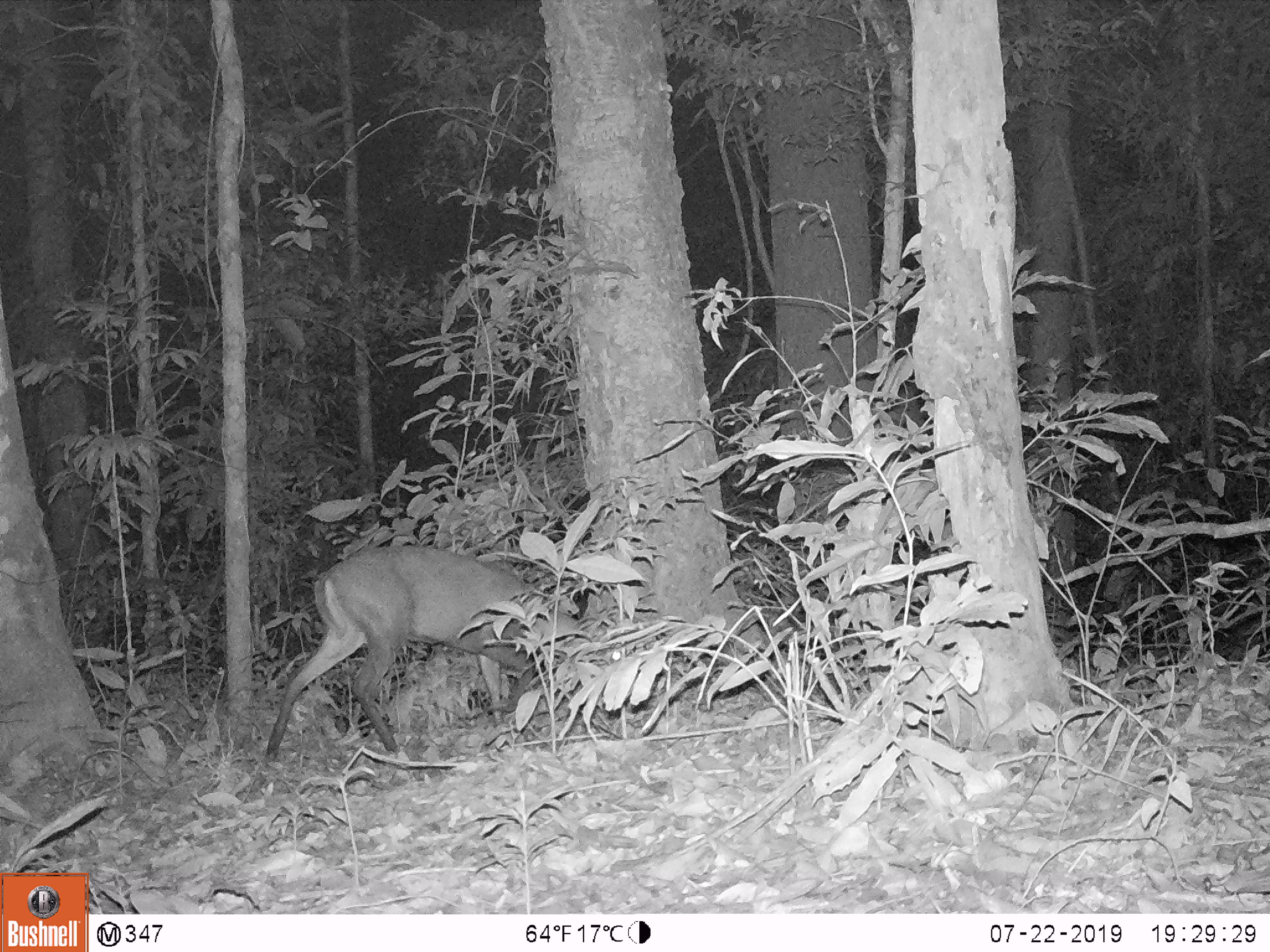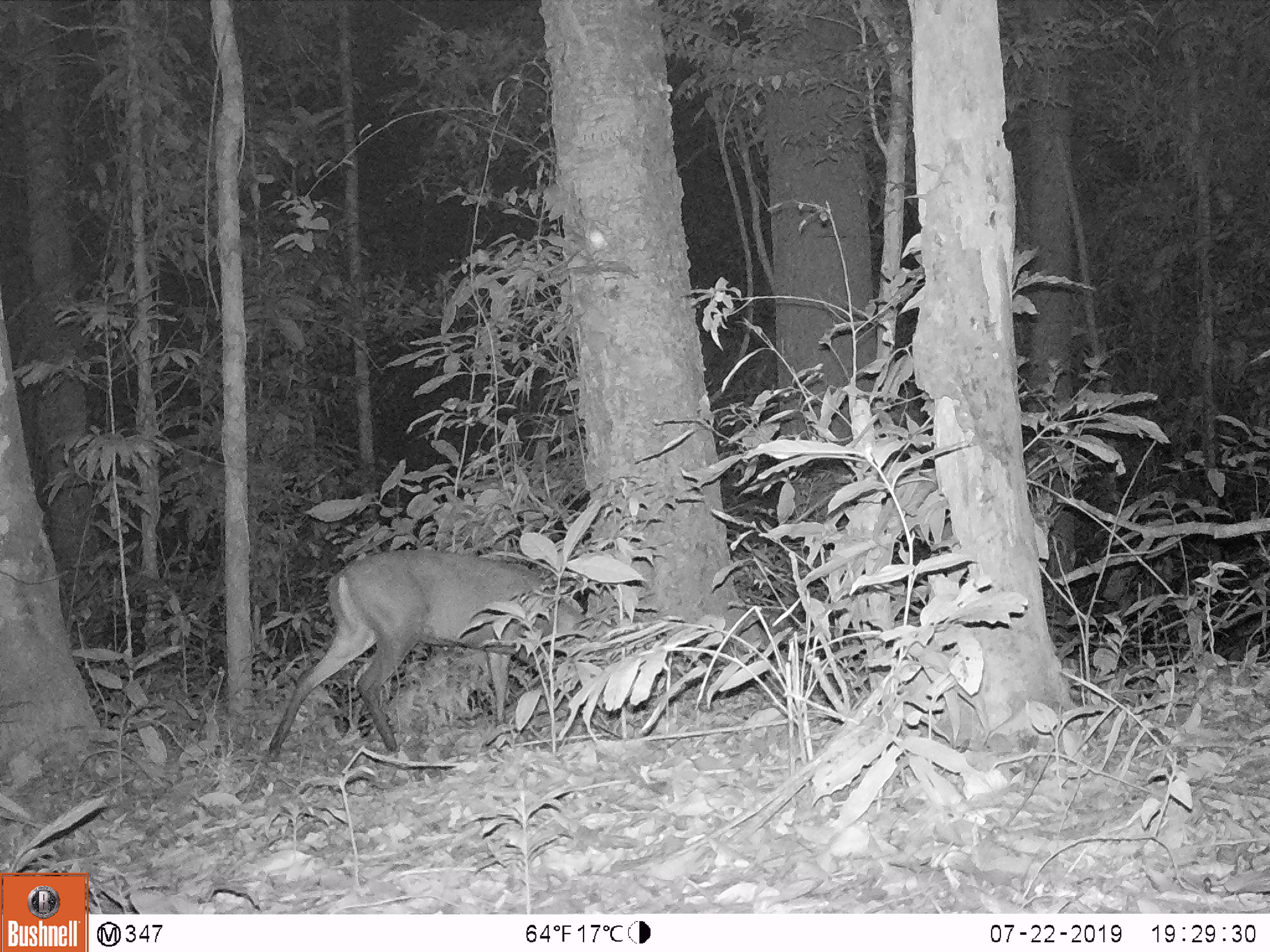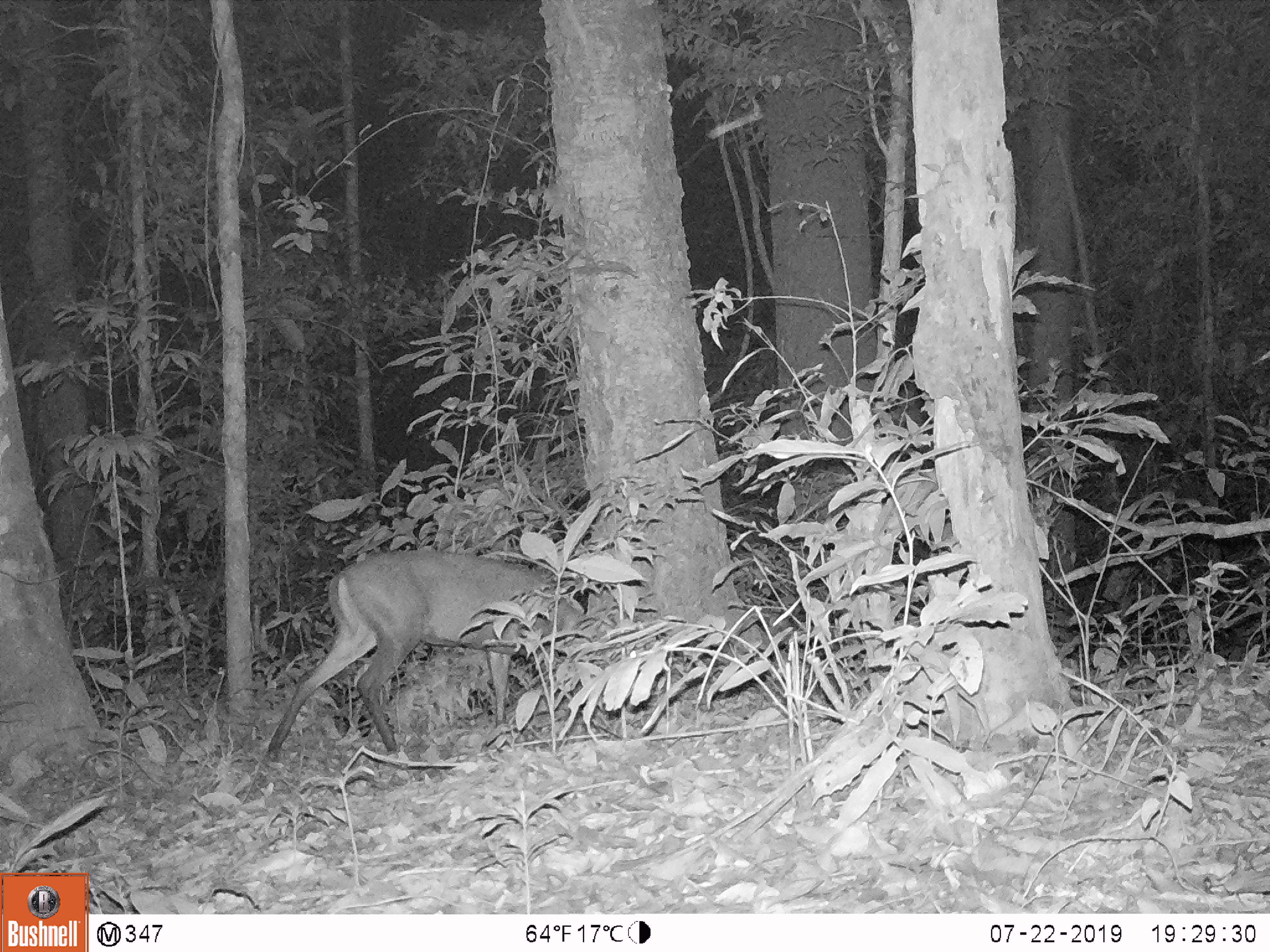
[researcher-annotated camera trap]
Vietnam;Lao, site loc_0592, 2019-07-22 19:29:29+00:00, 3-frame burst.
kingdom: Animalia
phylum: Chordata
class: Mammalia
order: Artiodactyla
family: Cervidae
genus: Muntiacus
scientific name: Muntiacus rooseveltorum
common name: roosevelt's muntjac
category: roosevelts muntjac group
Roosevelts muntjac group (roosevelt's muntjac) (Muntiacus rooseveltorum). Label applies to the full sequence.